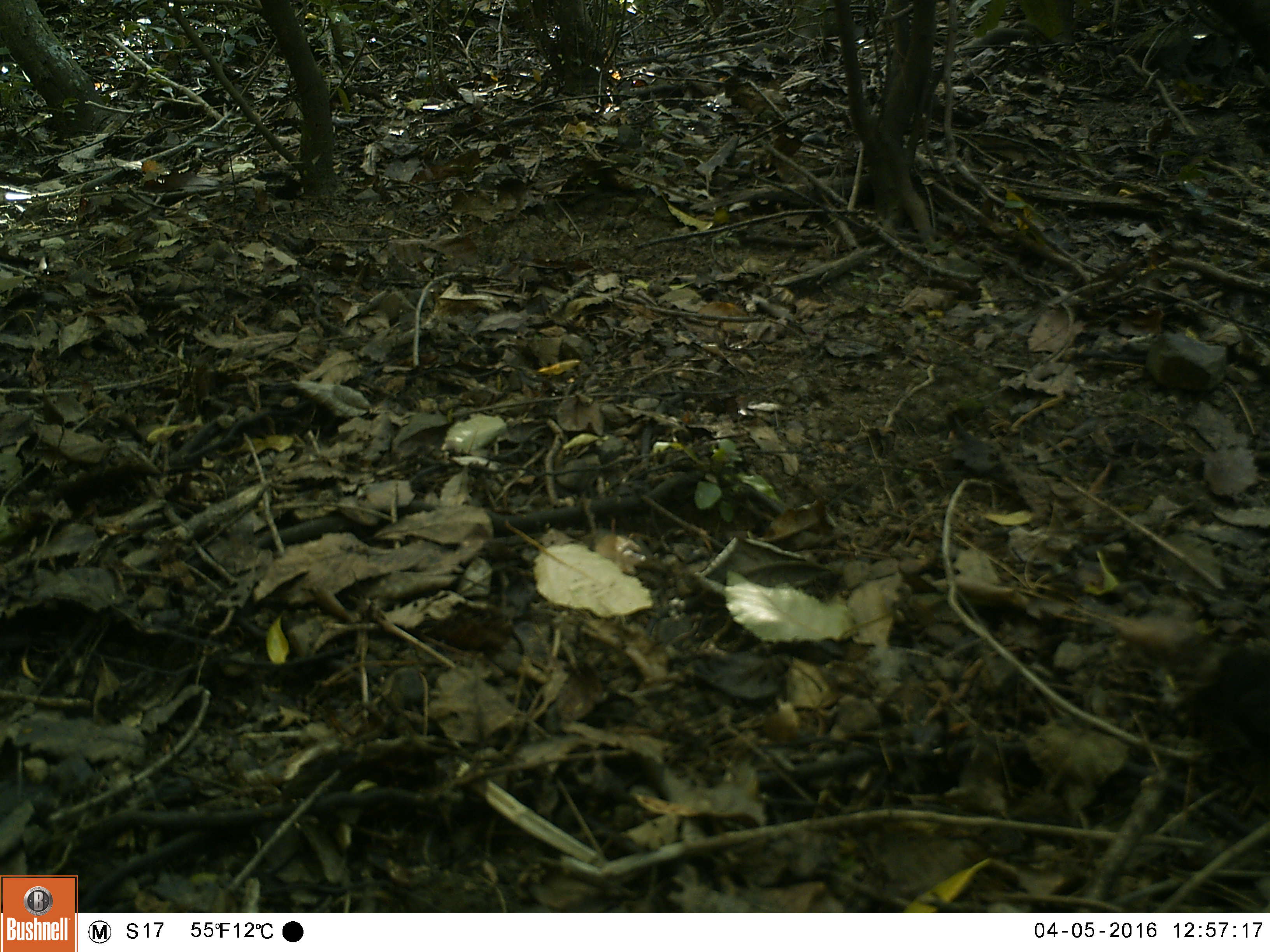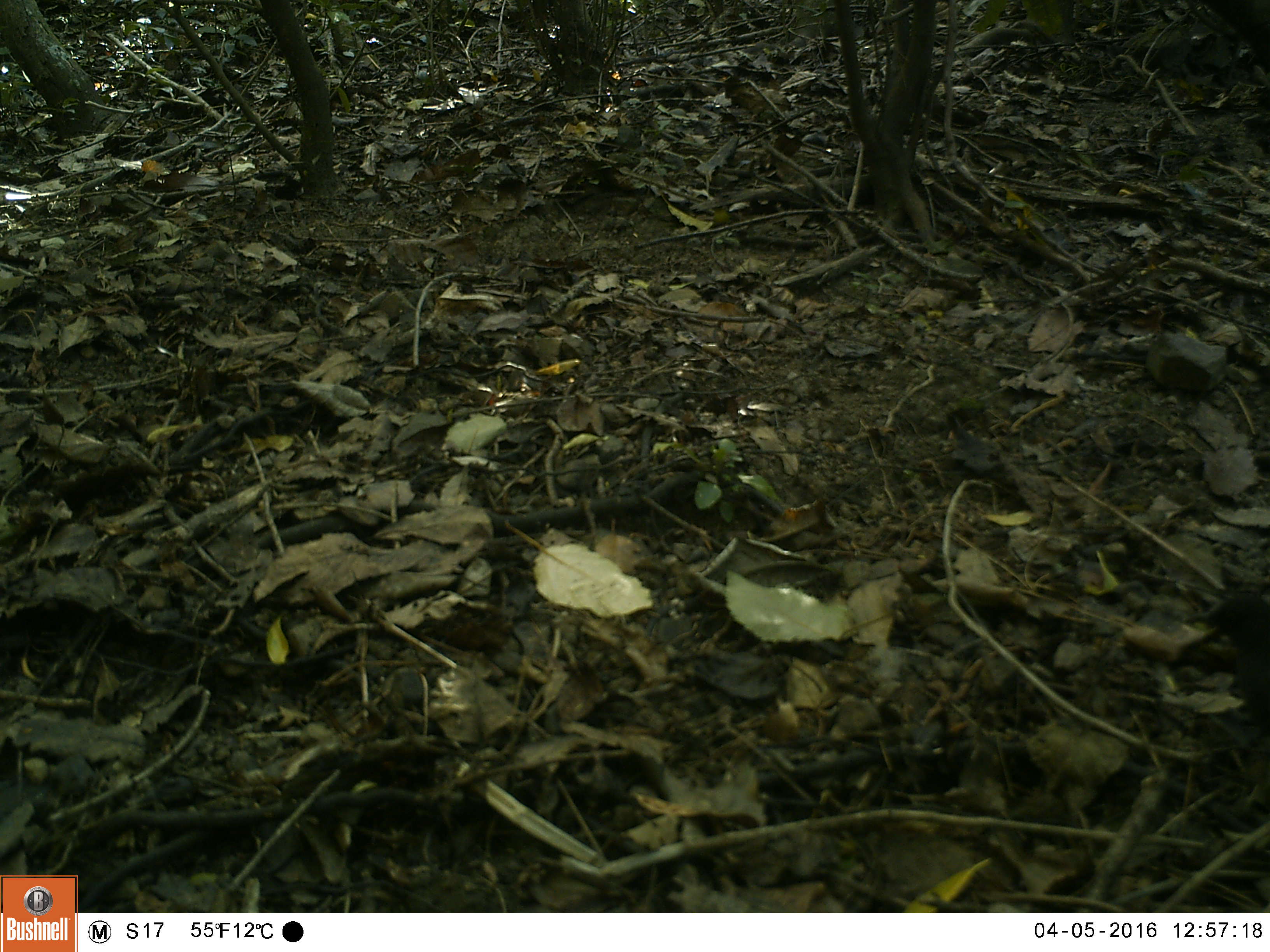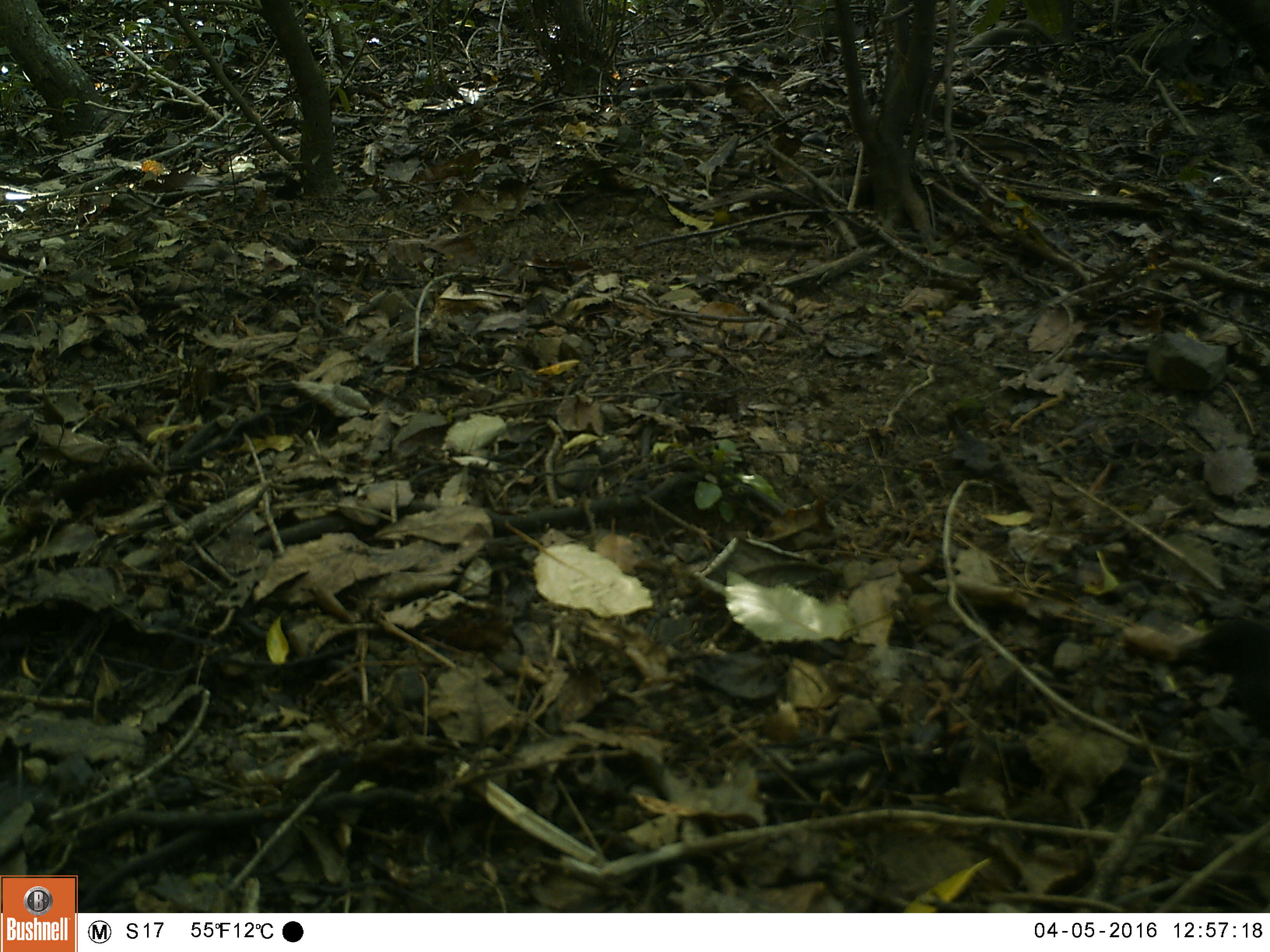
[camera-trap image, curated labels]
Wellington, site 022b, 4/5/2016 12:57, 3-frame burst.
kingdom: Animalia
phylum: Chordata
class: Aves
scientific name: Aves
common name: bird